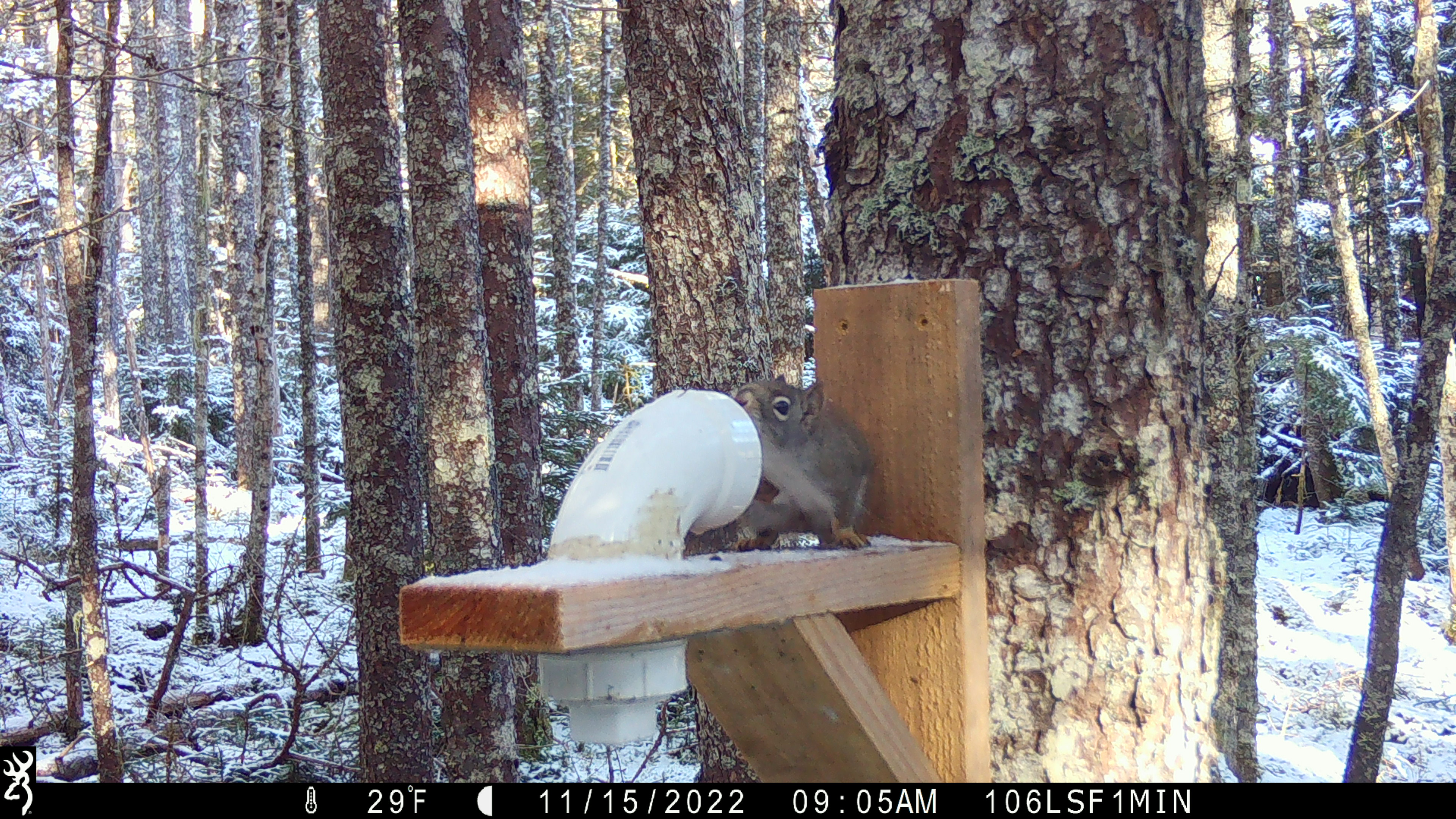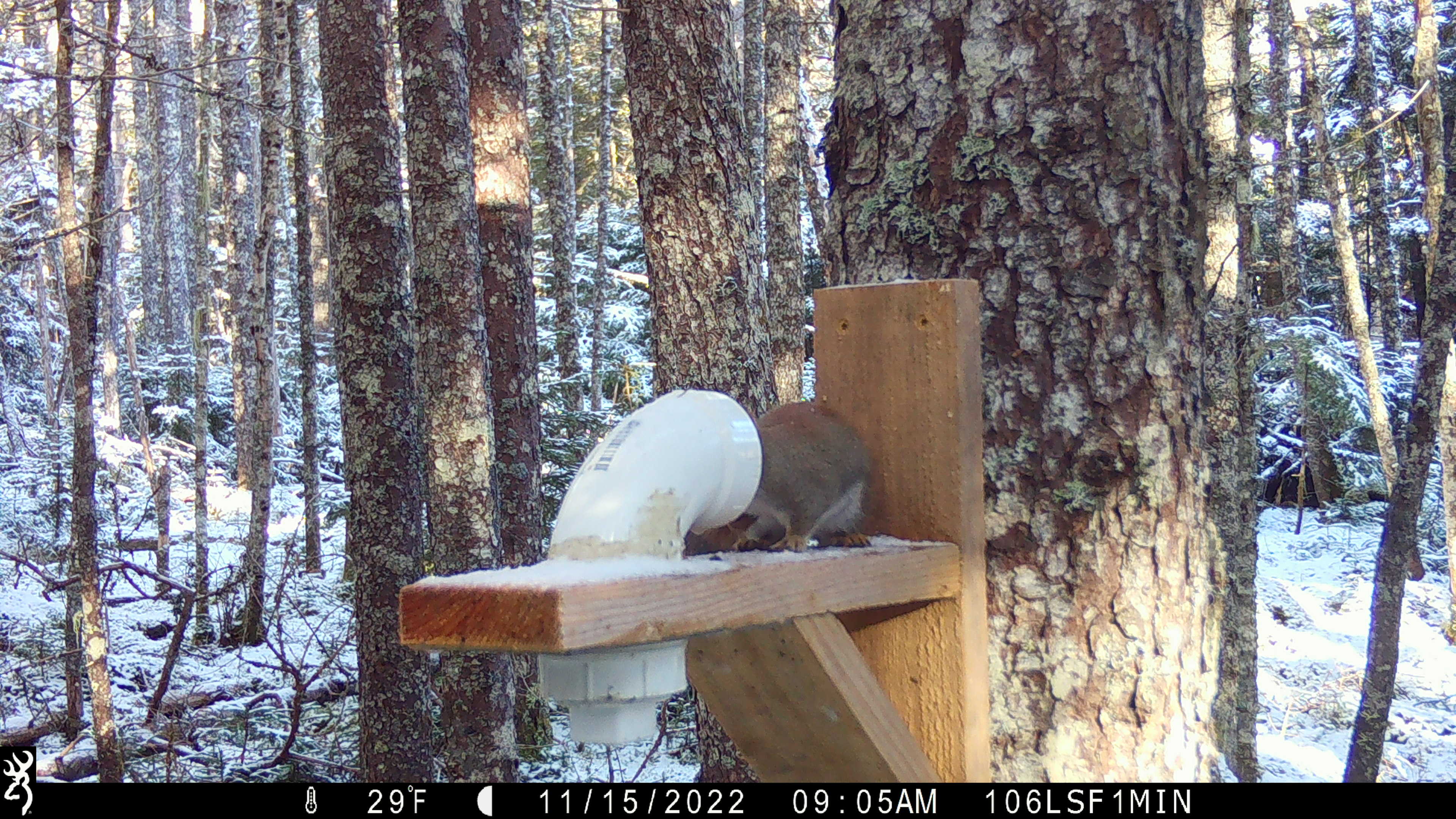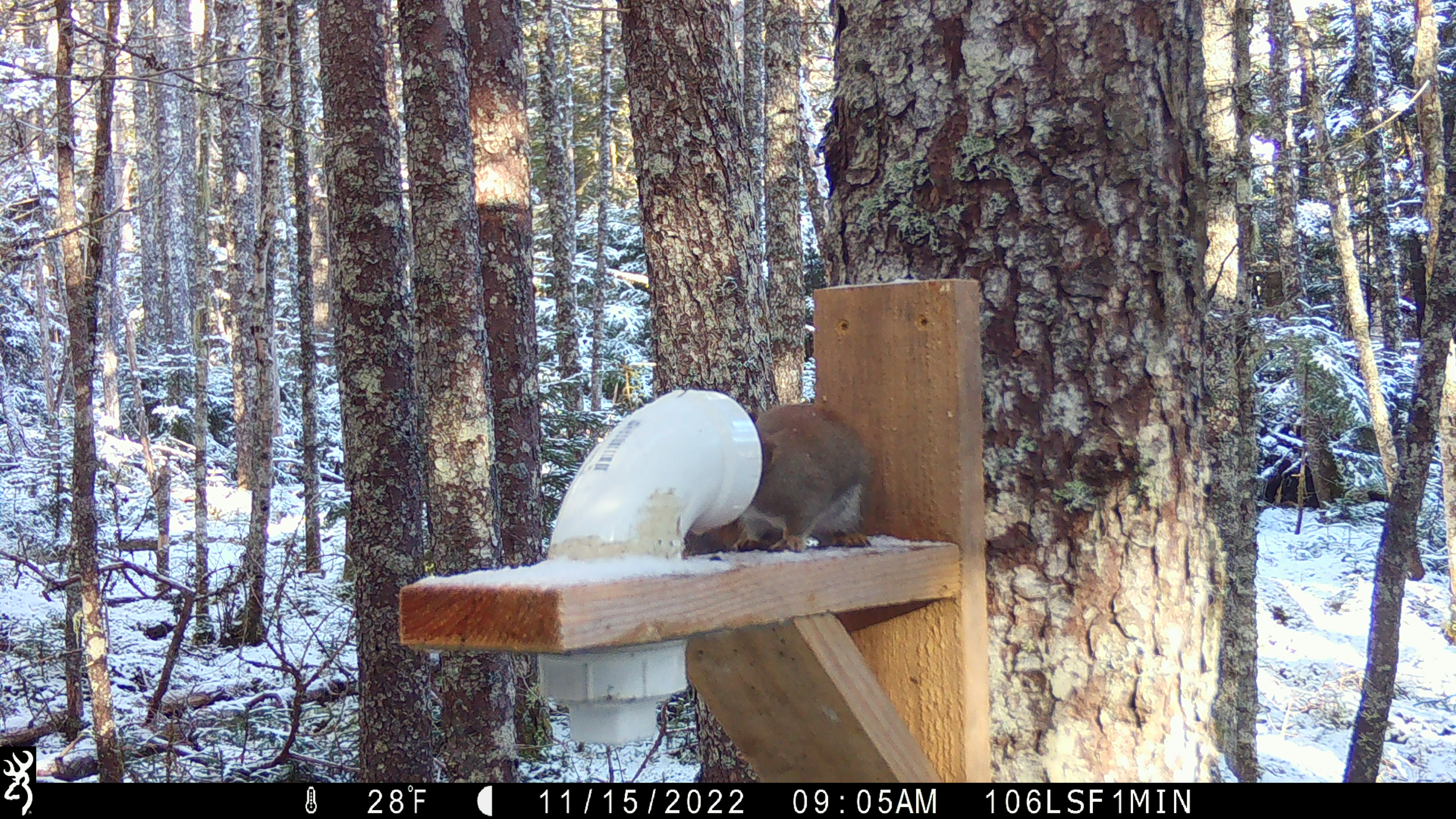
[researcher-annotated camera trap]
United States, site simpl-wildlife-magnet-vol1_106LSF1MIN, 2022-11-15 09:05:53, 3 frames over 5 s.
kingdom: Animalia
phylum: Chordata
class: Mammalia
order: Rodentia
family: Sciuridae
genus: Tamiasciurus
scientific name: Tamiasciurus hudsonicus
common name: red squirrel